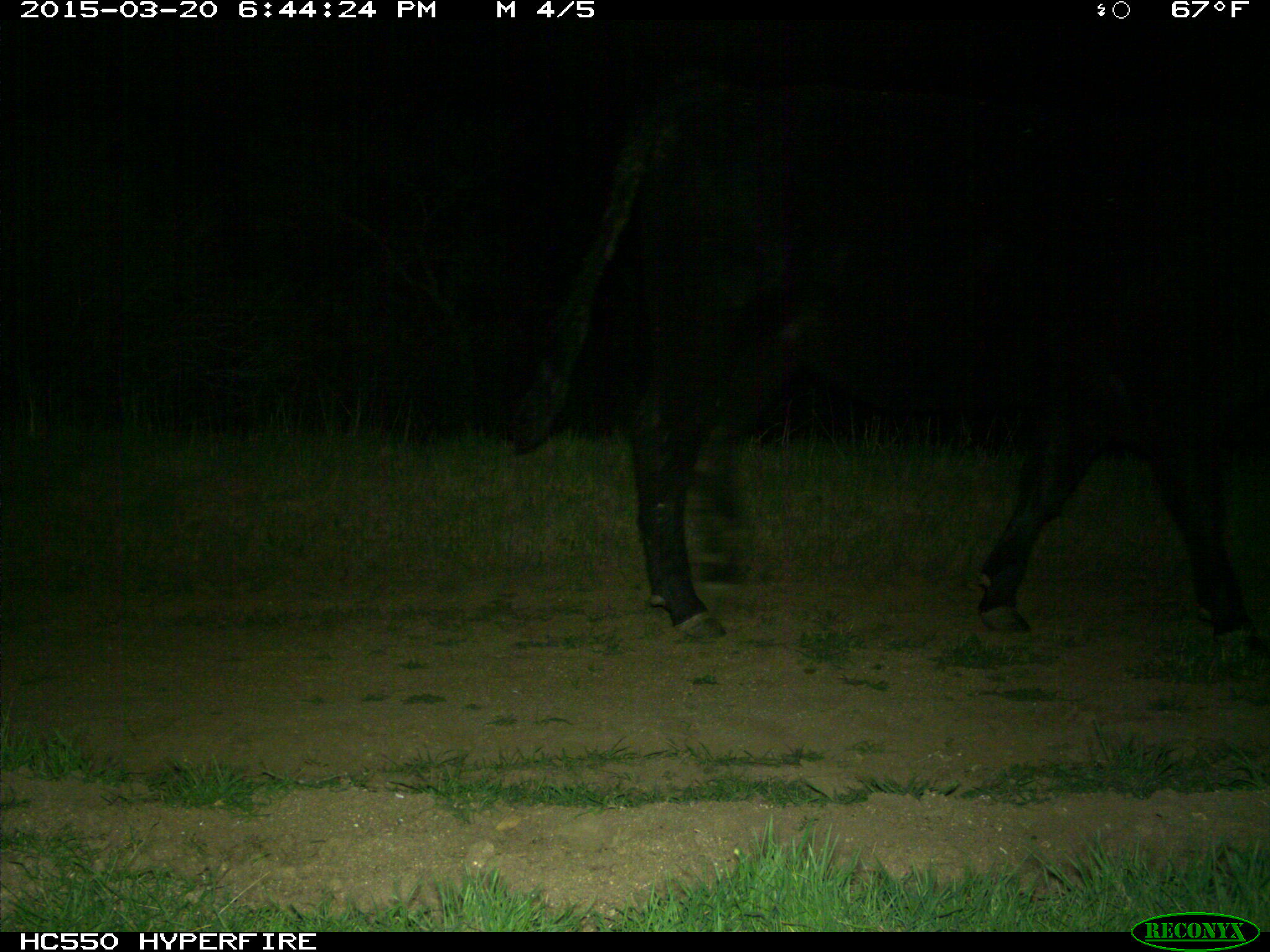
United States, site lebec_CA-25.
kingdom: Animalia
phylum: Chordata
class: Mammalia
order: Artiodactyla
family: Bovidae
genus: Bos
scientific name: Bos taurus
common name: domestic cow